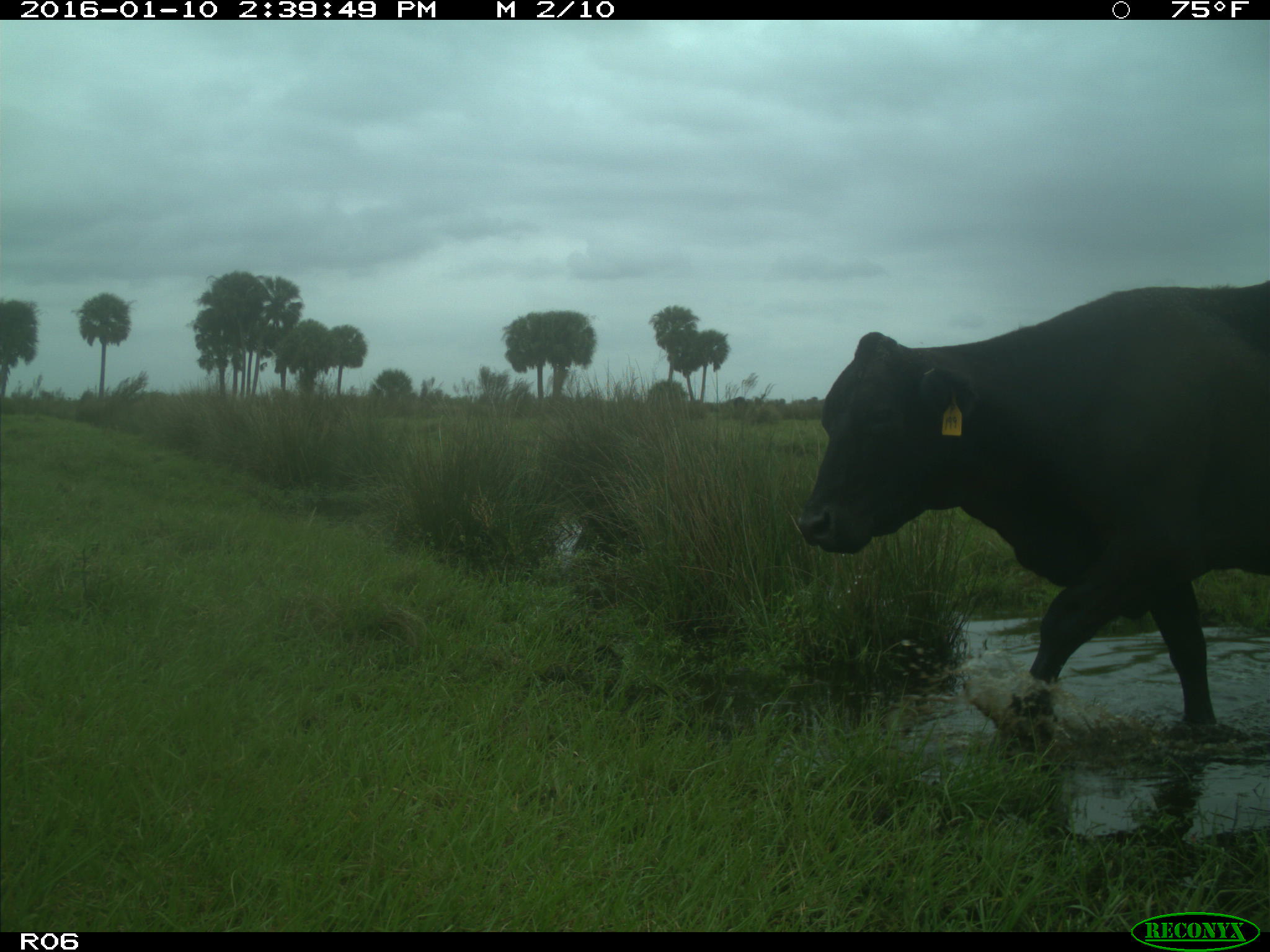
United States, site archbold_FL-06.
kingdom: Animalia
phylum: Chordata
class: Mammalia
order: Artiodactyla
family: Bovidae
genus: Bos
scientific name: Bos taurus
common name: domestic cow